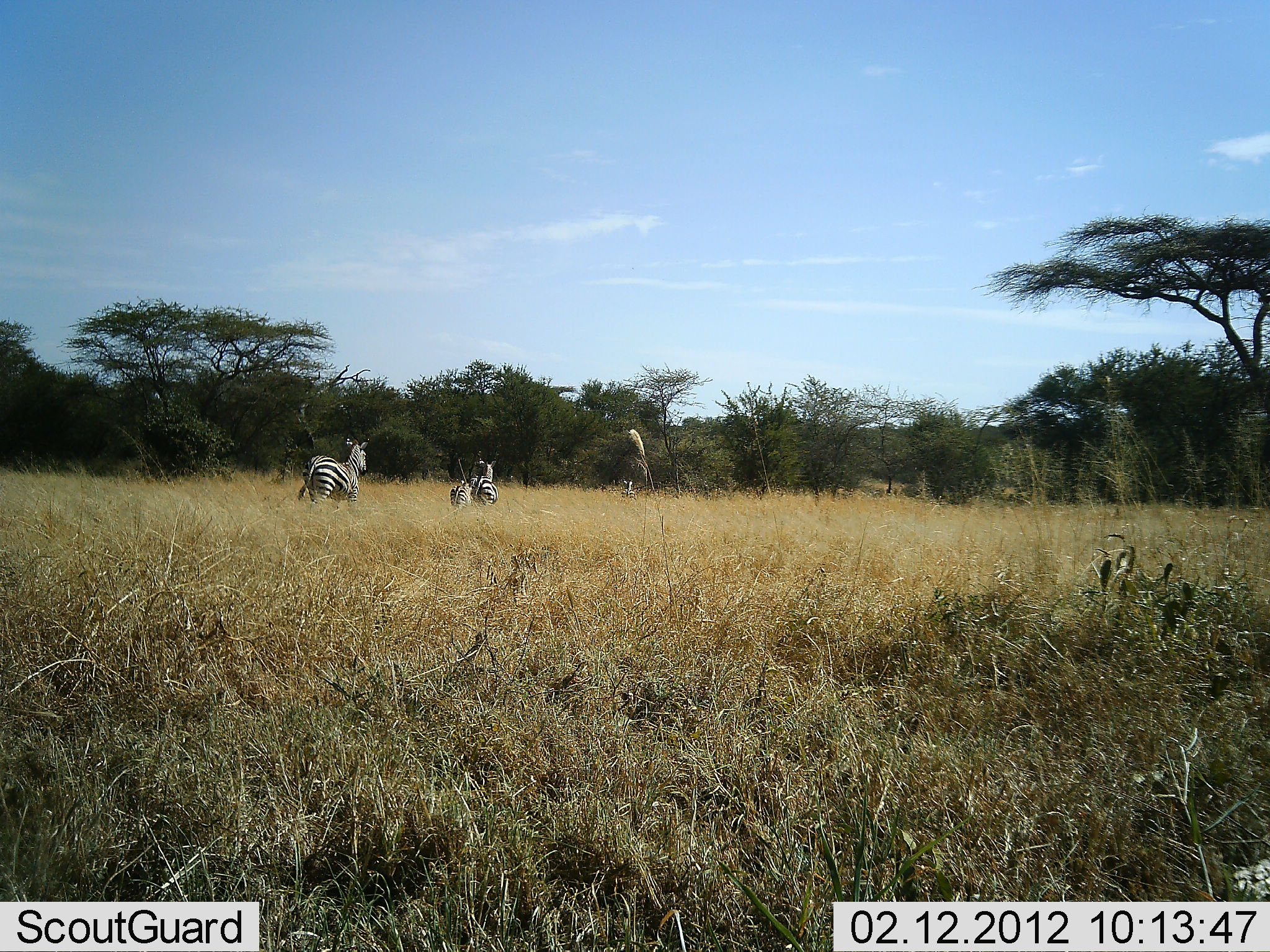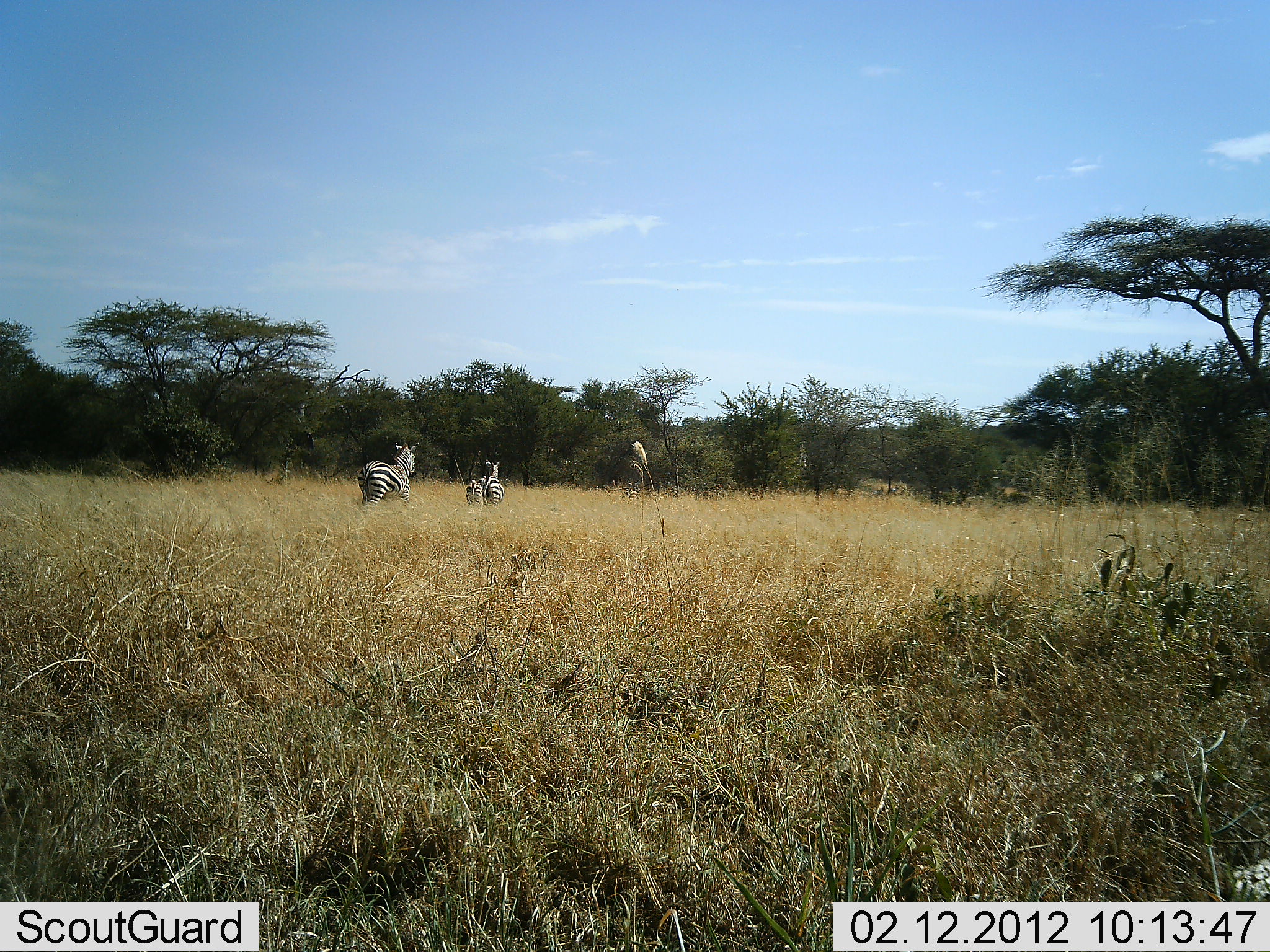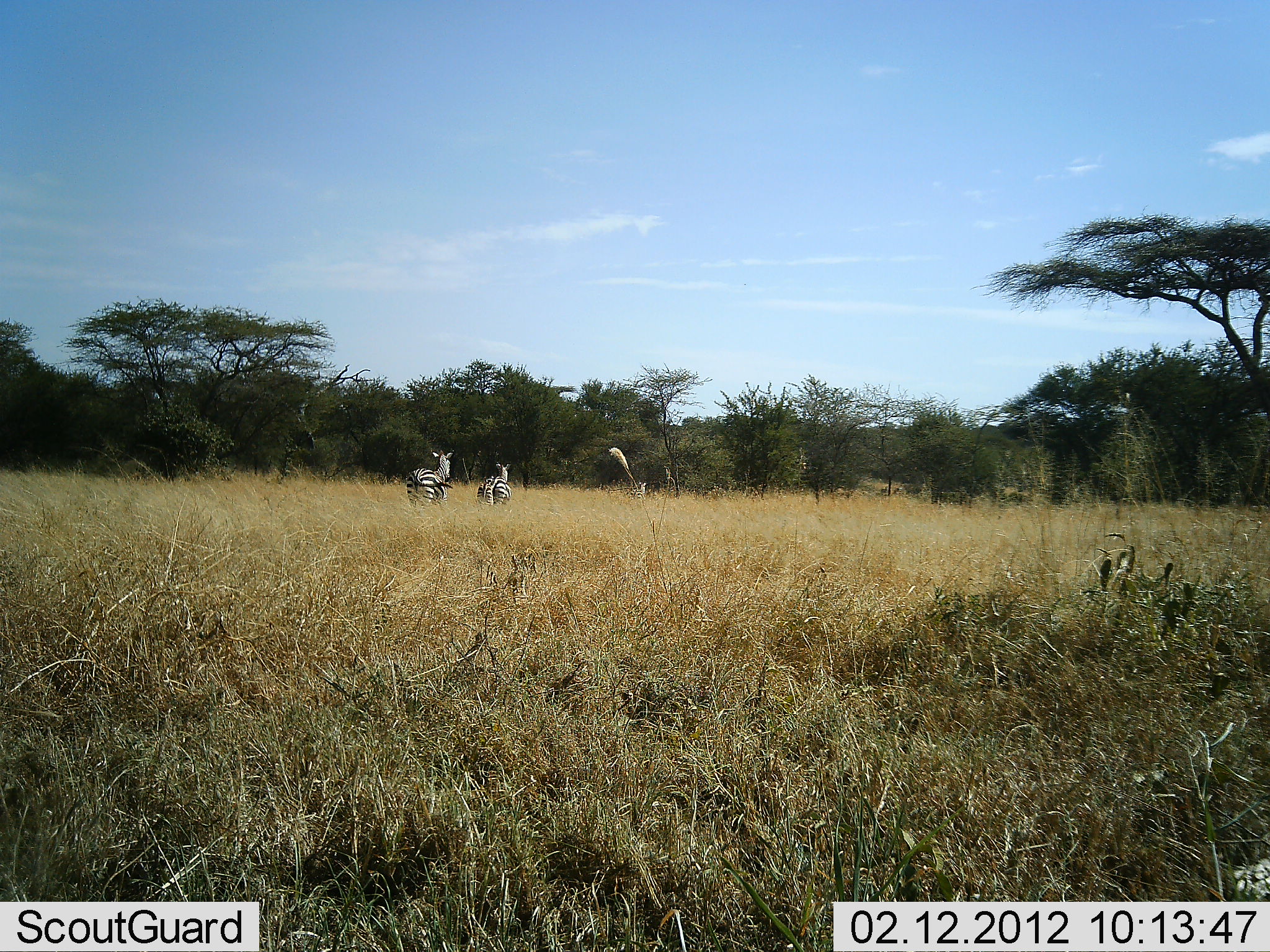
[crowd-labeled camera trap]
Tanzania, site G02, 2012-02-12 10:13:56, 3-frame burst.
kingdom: Animalia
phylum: Chordata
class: Mammalia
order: Perissodactyla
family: Equidae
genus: Equus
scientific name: Equus quagga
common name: plains zebra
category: zebra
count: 3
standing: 9%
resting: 0%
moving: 97%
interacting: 0%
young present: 16%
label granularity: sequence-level